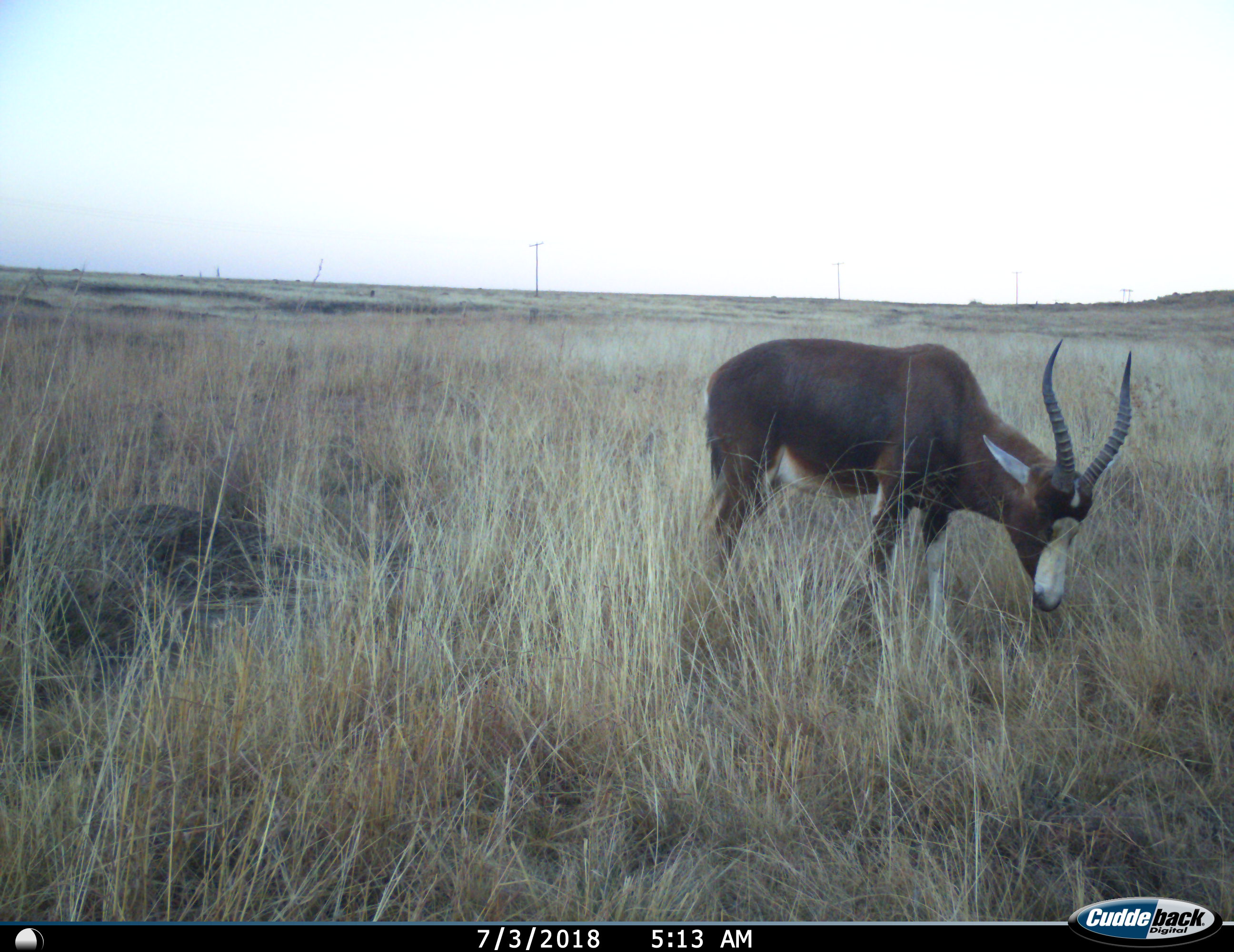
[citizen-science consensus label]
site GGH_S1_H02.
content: unidentified animal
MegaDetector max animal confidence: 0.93